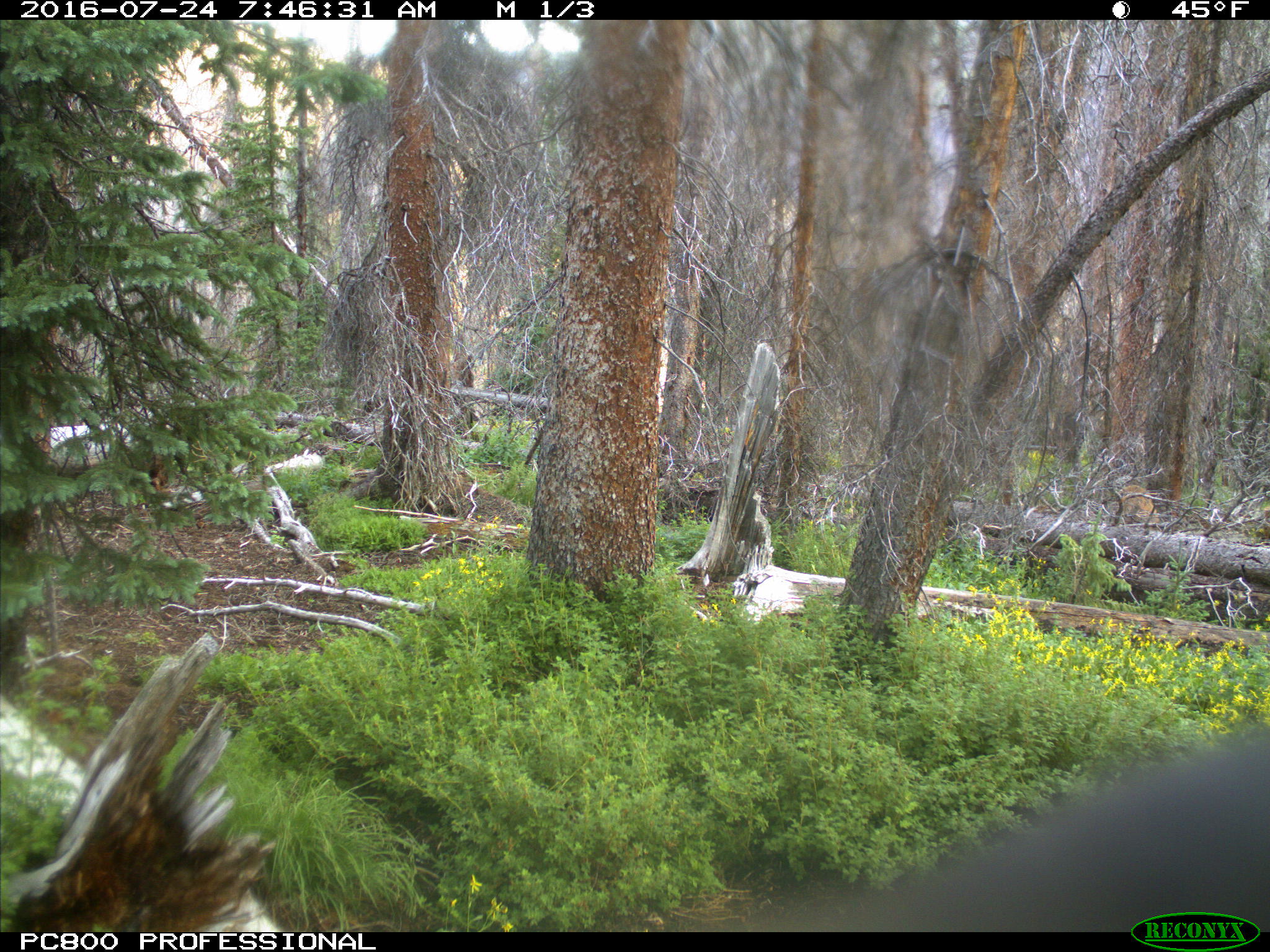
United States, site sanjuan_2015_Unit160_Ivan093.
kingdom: Animalia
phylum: Chordata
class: Mammalia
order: Artiodactyla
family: Cervidae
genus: Cervus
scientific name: Cervus elaphus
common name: red deer